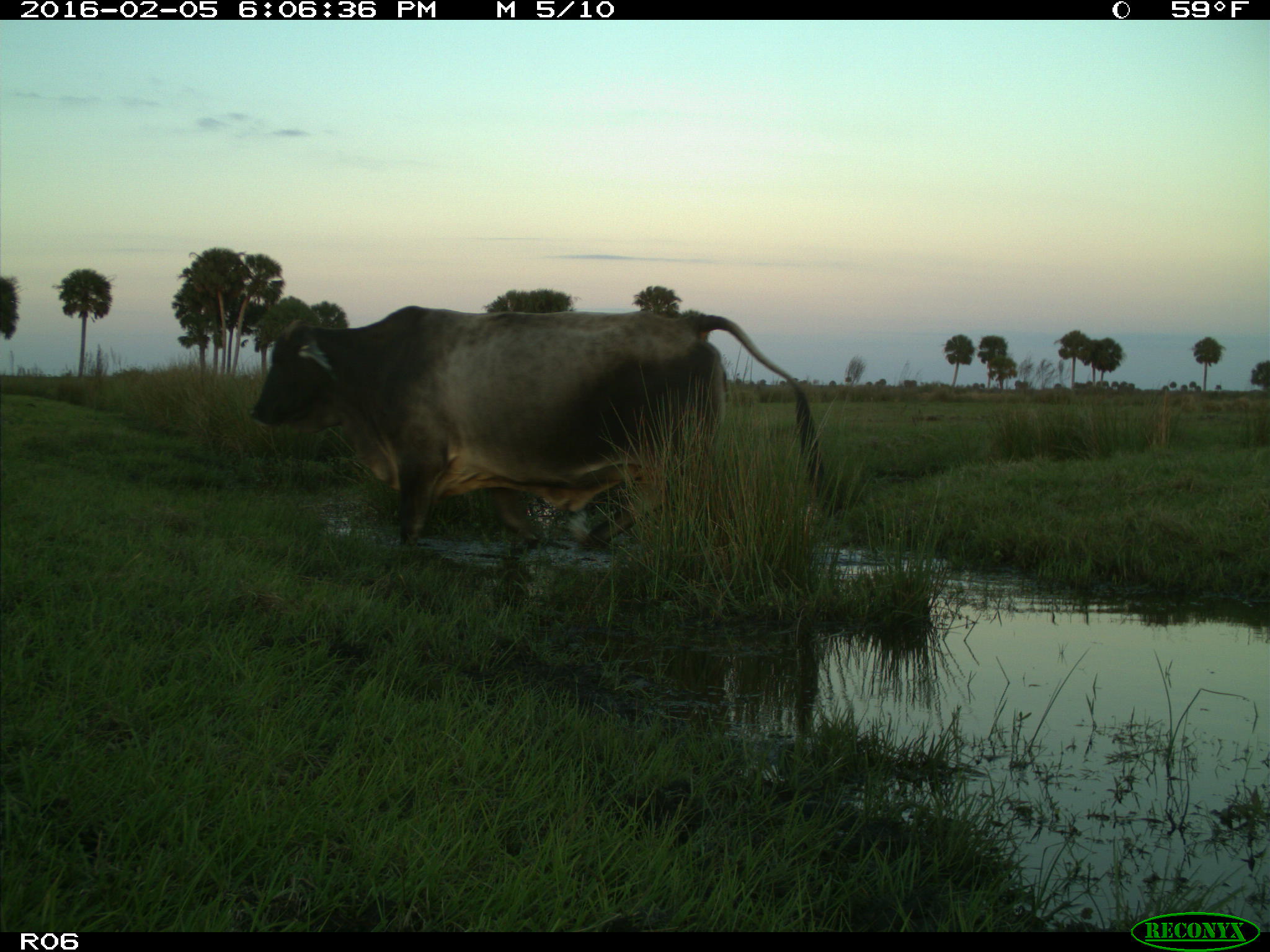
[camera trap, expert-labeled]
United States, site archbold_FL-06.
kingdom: Animalia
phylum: Chordata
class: Mammalia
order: Artiodactyla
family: Bovidae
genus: Bos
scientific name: Bos taurus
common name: domestic cow